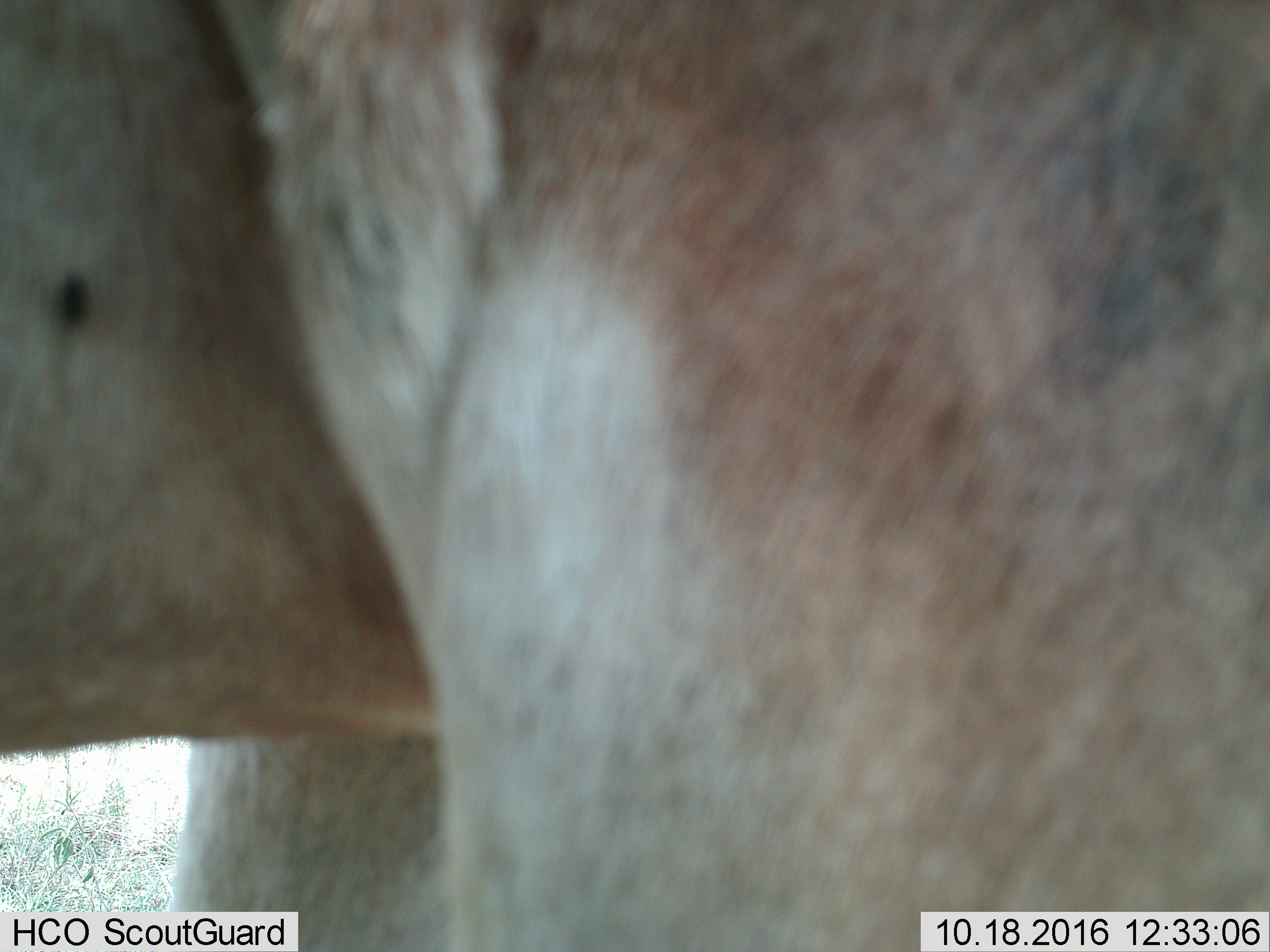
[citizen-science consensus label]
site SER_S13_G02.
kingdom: Animalia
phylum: Chordata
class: Mammalia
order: Artiodactyla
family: Bovidae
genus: Alcelaphus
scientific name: Alcelaphus buselaphus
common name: hartebeest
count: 1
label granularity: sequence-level